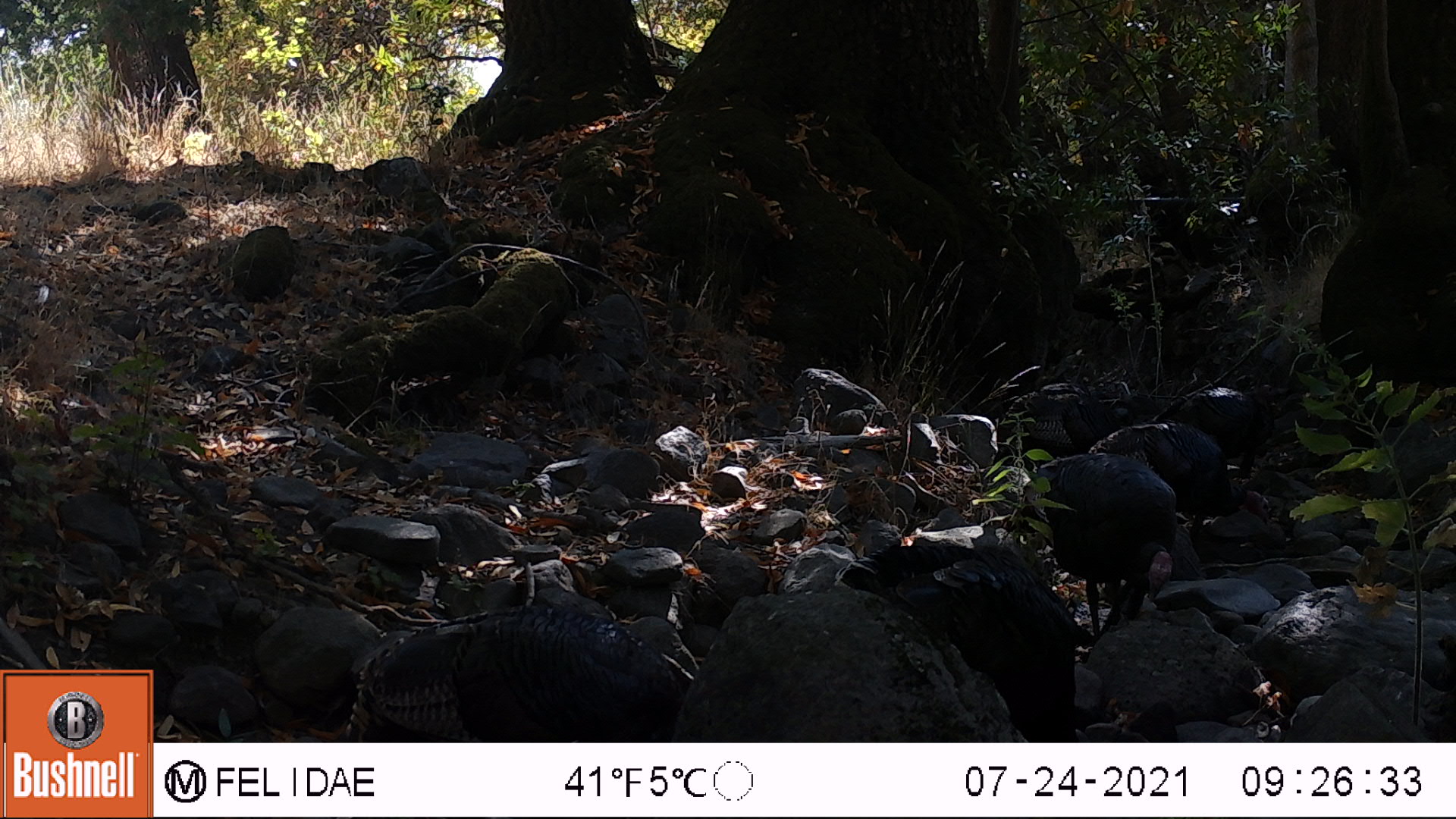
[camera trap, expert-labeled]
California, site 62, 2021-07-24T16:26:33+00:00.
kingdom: Animalia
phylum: Chordata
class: Aves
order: Galliformes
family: Phasianidae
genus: Meleagris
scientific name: Meleagris gallopavo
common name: turkey